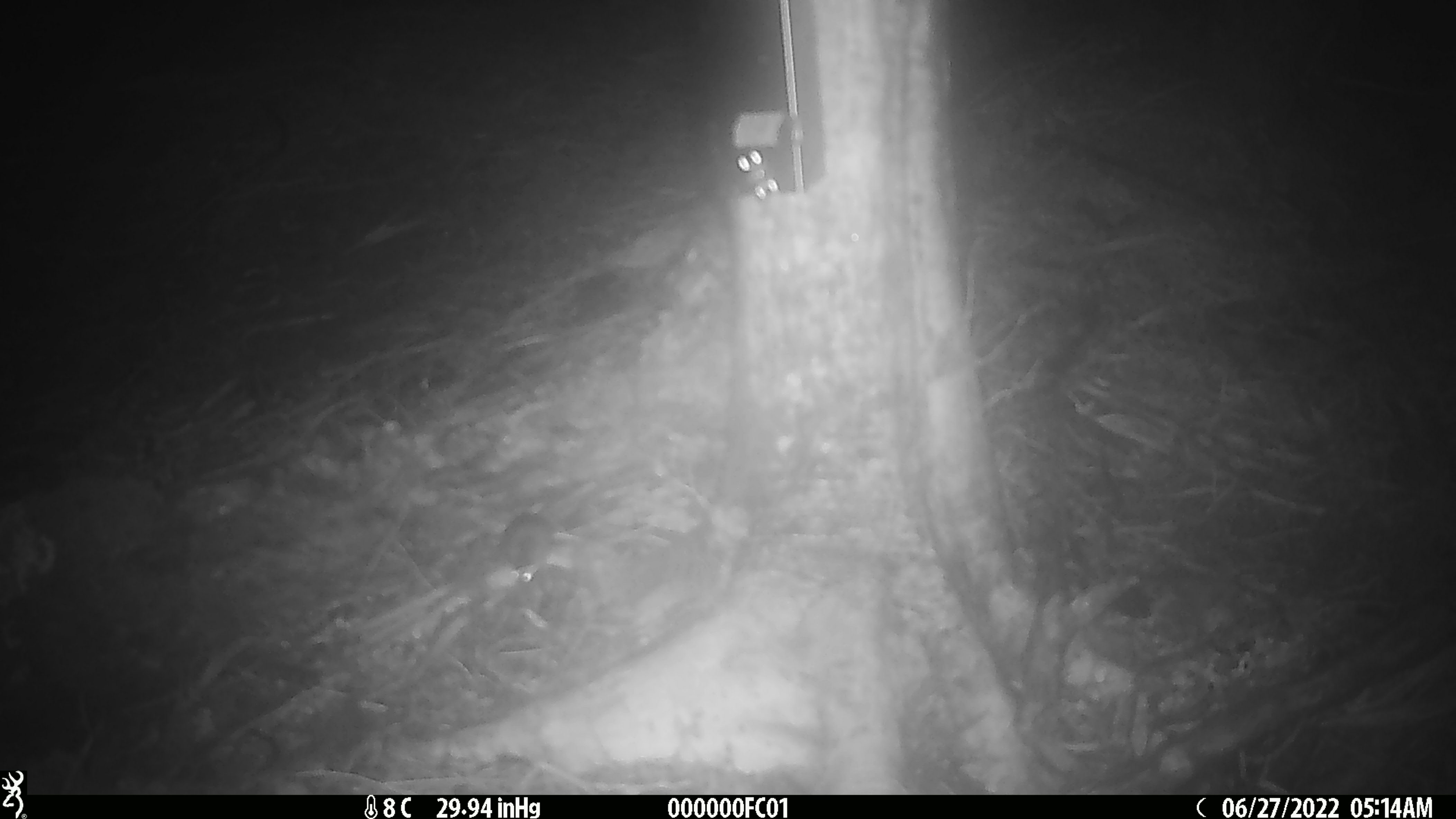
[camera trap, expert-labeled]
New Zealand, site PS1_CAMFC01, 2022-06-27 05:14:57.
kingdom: Animalia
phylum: Chordata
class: Mammalia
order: Rodentia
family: Muridae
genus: Mus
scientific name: Mus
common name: mouse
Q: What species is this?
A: Mouse (Mus).